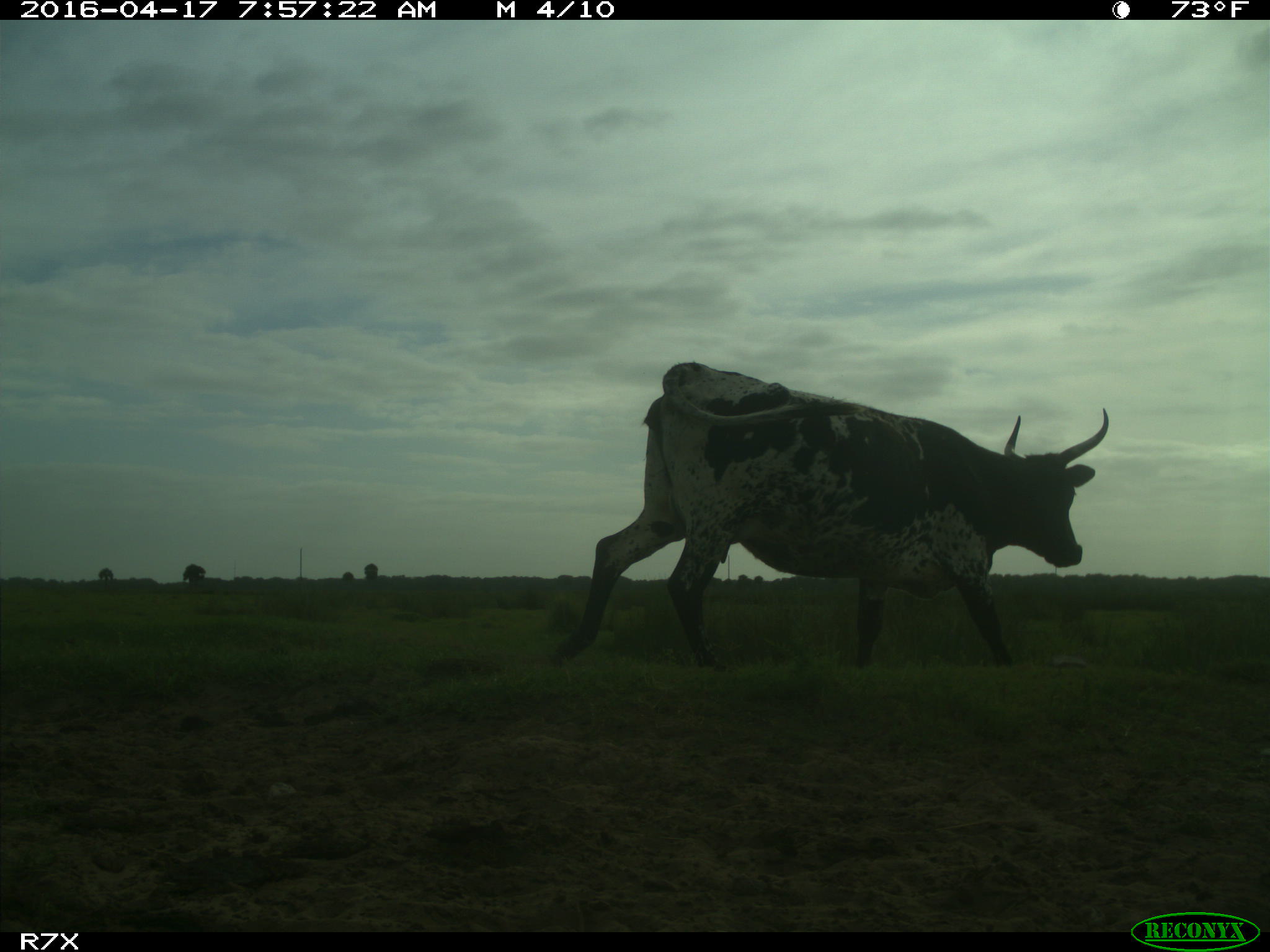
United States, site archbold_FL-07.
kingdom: Animalia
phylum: Chordata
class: Mammalia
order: Artiodactyla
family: Bovidae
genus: Bos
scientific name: Bos taurus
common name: domestic cow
Bos taurus (domestic cow).